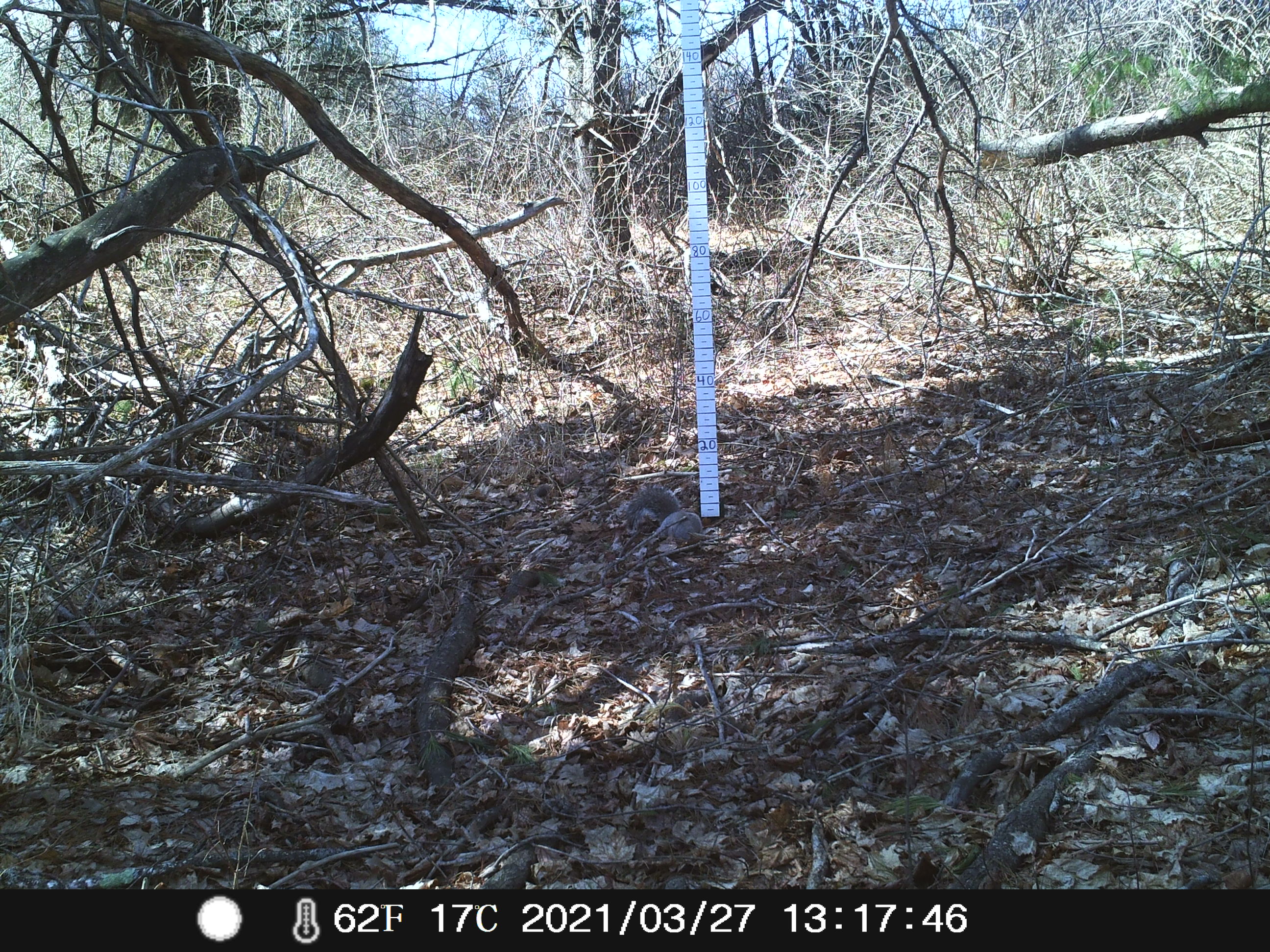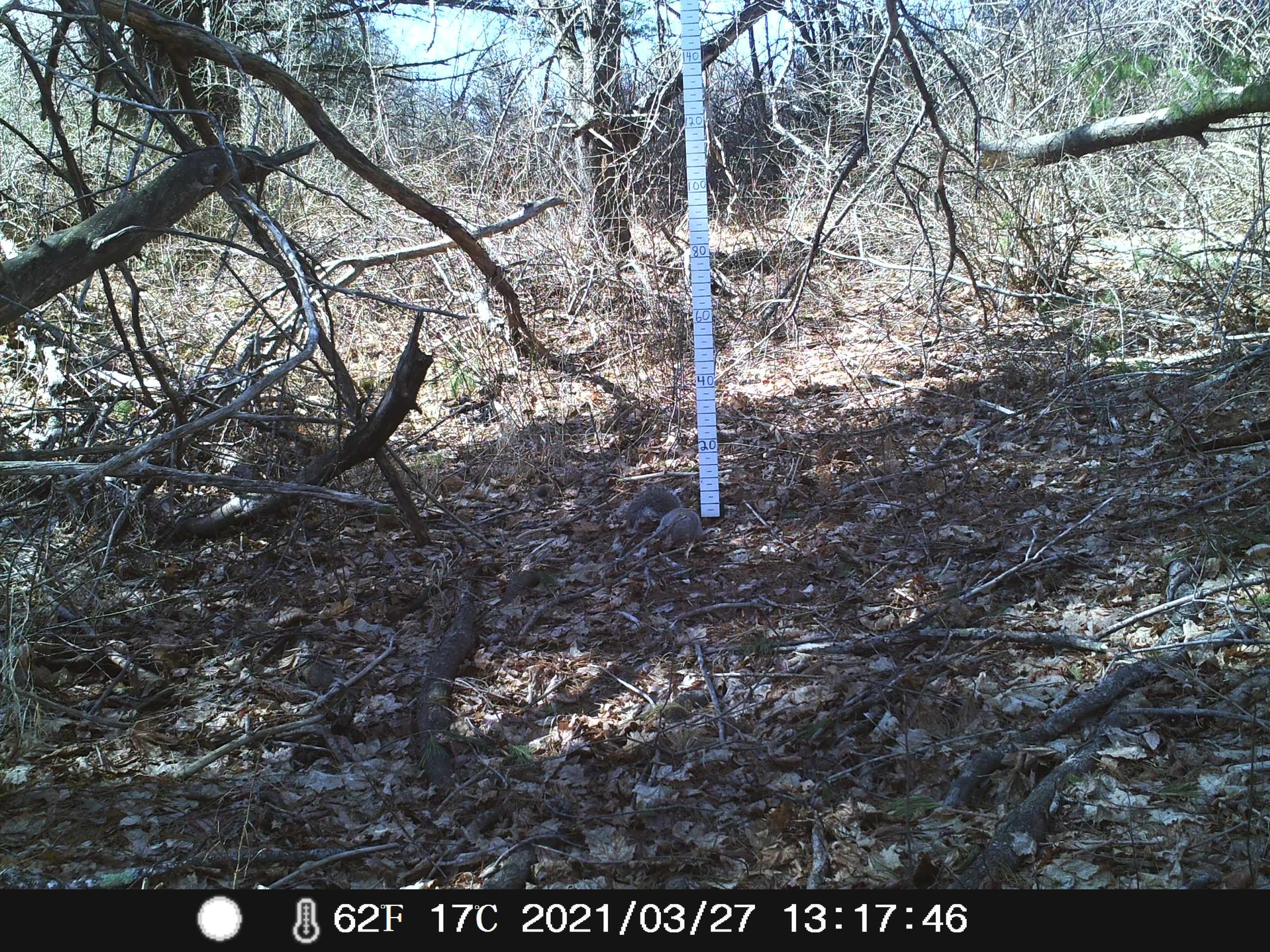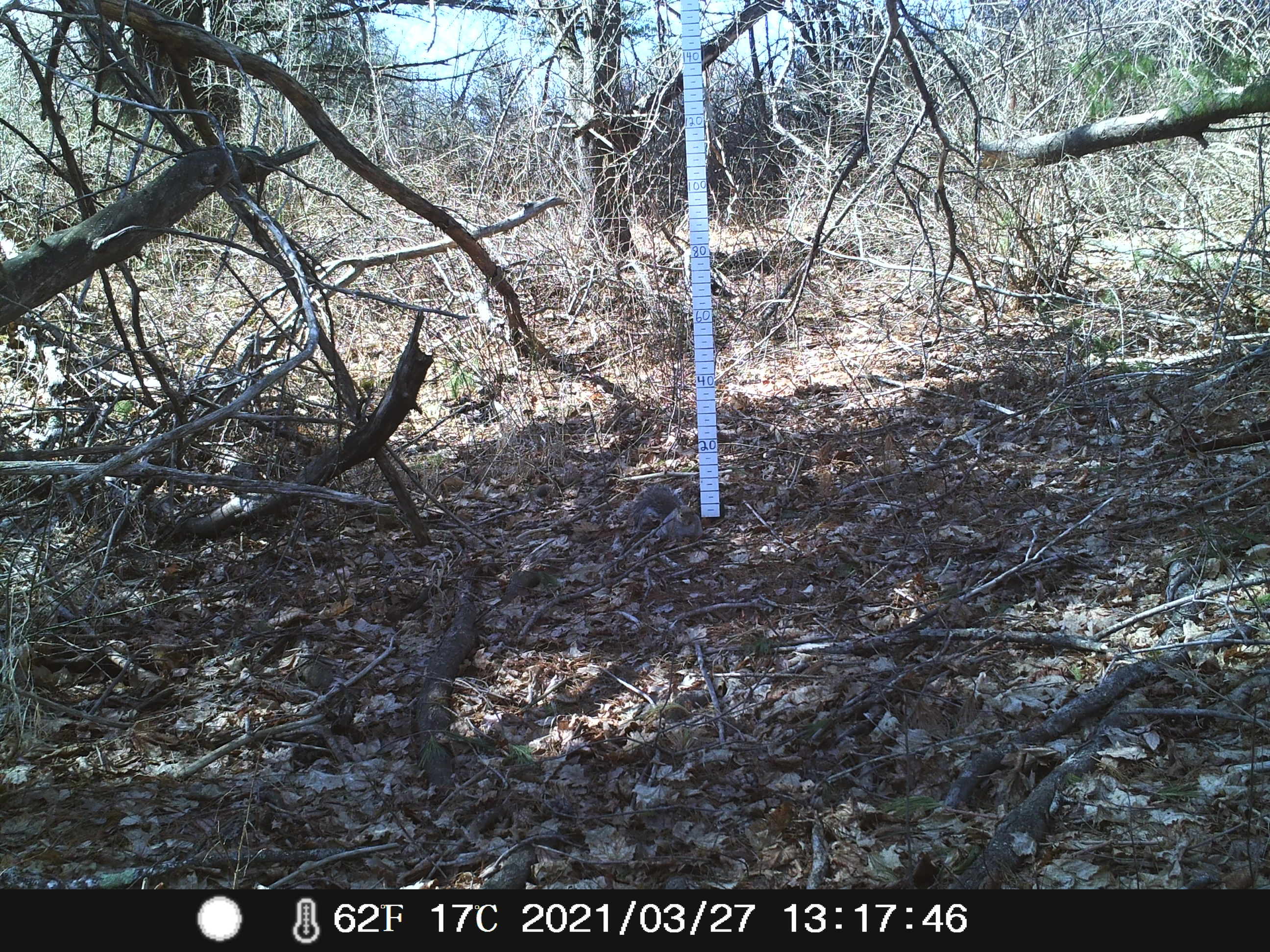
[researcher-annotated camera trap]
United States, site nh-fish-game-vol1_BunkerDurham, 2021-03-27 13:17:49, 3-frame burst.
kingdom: Animalia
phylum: Chordata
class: Mammalia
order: Rodentia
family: Sciuridae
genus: Sciurus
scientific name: Sciurus carolinensis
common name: gray squirrel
Gray squirrel (Sciurus carolinensis).